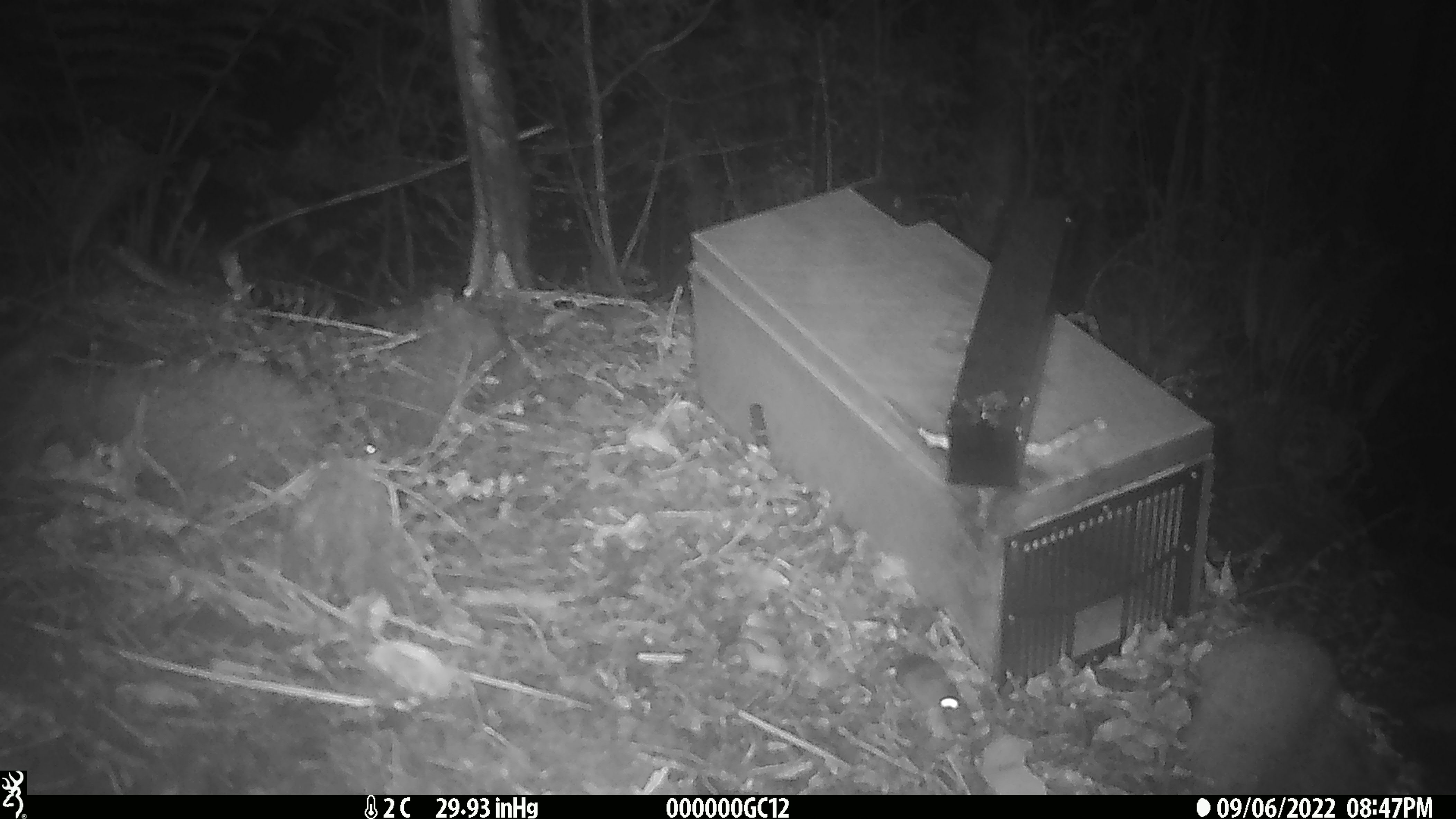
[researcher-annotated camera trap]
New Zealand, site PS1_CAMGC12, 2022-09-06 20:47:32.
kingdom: Animalia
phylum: Chordata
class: Mammalia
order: Rodentia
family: Muridae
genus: Mus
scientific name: Mus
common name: mouse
Mouse (Mus).